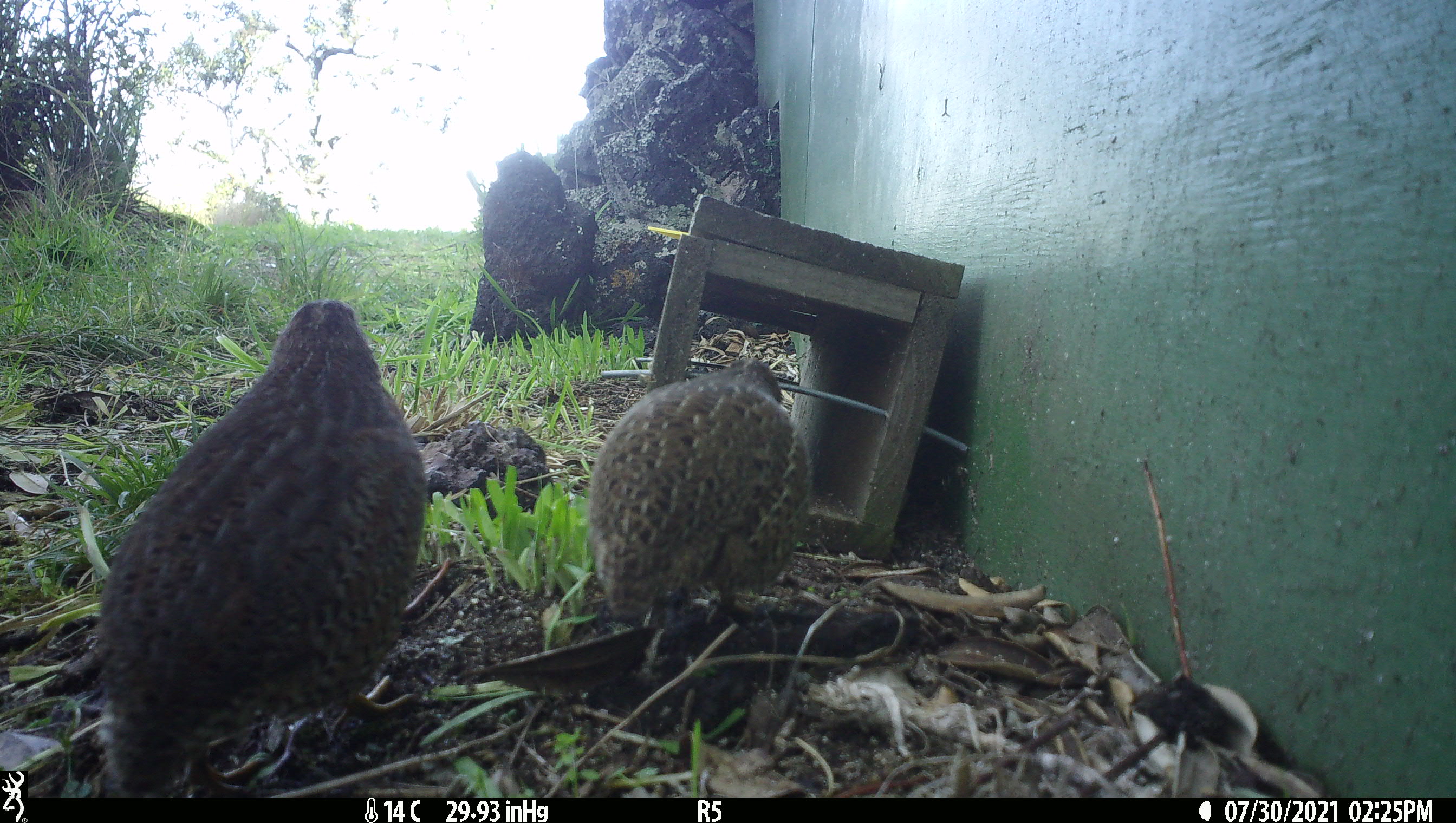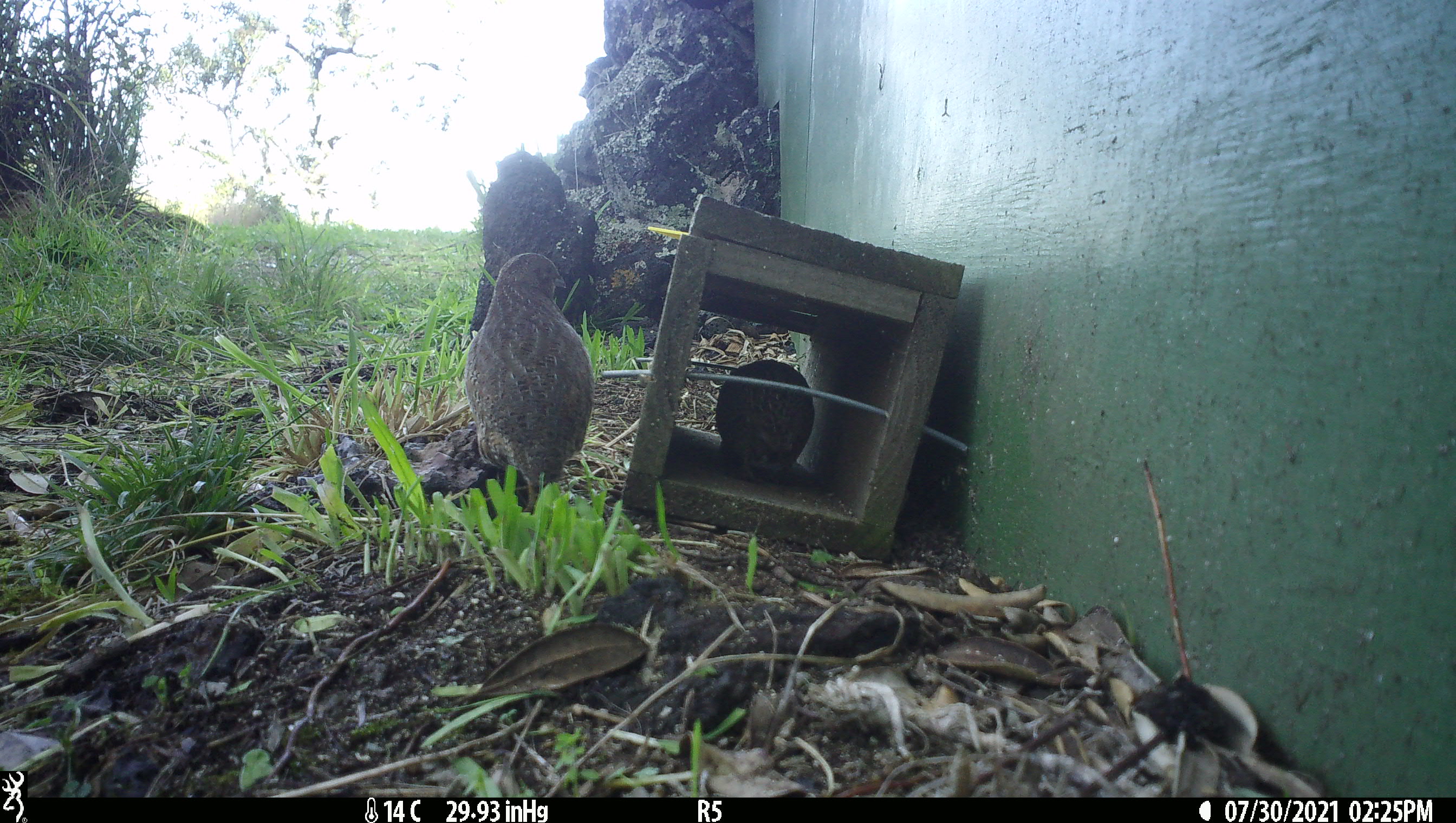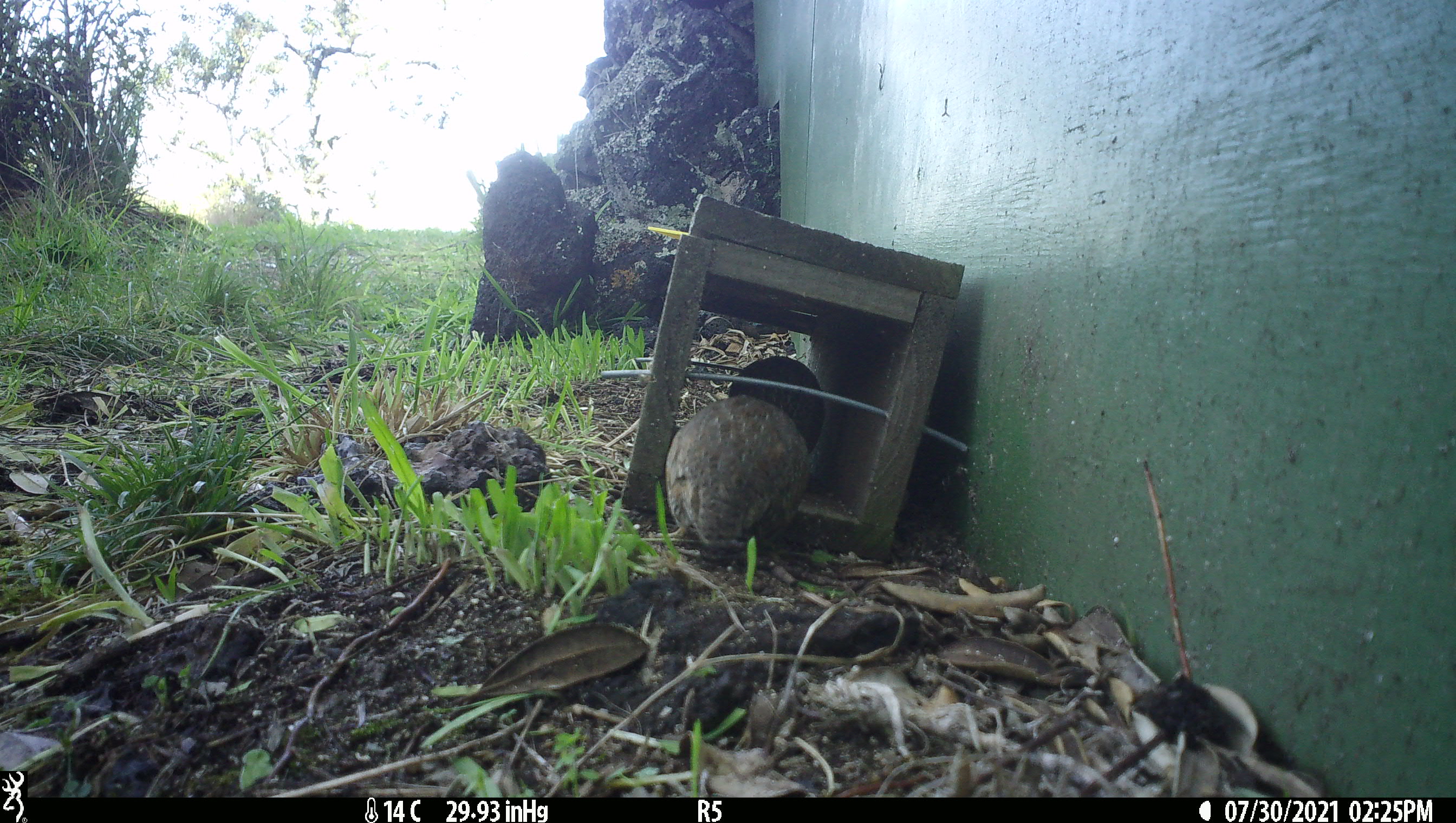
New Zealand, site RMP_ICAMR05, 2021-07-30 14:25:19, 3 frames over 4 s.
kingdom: Animalia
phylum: Chordata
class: Aves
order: Galliformes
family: Phasianidae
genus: Synoicus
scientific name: Synoicus ypsilophorus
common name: brown quail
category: quail brown